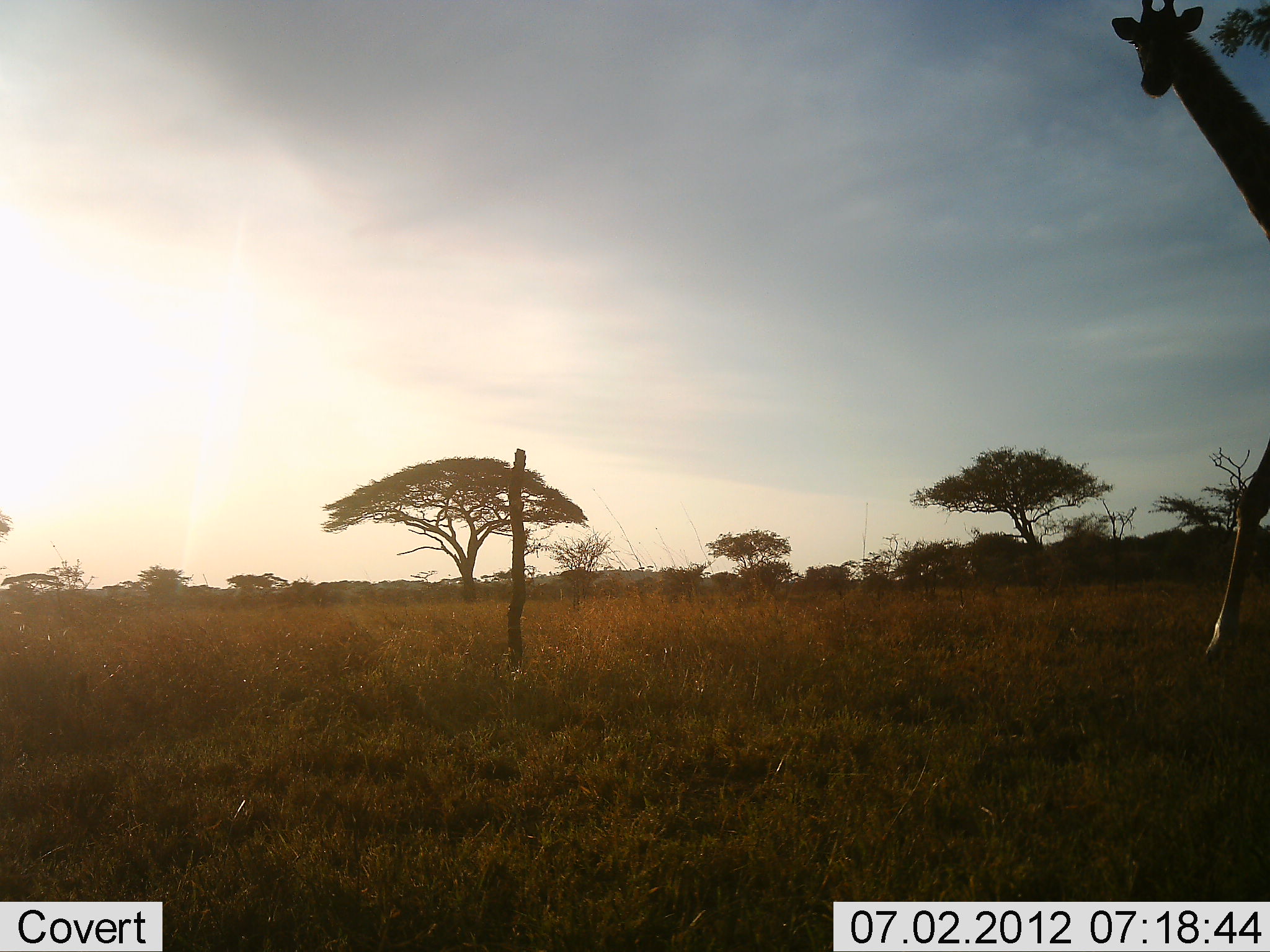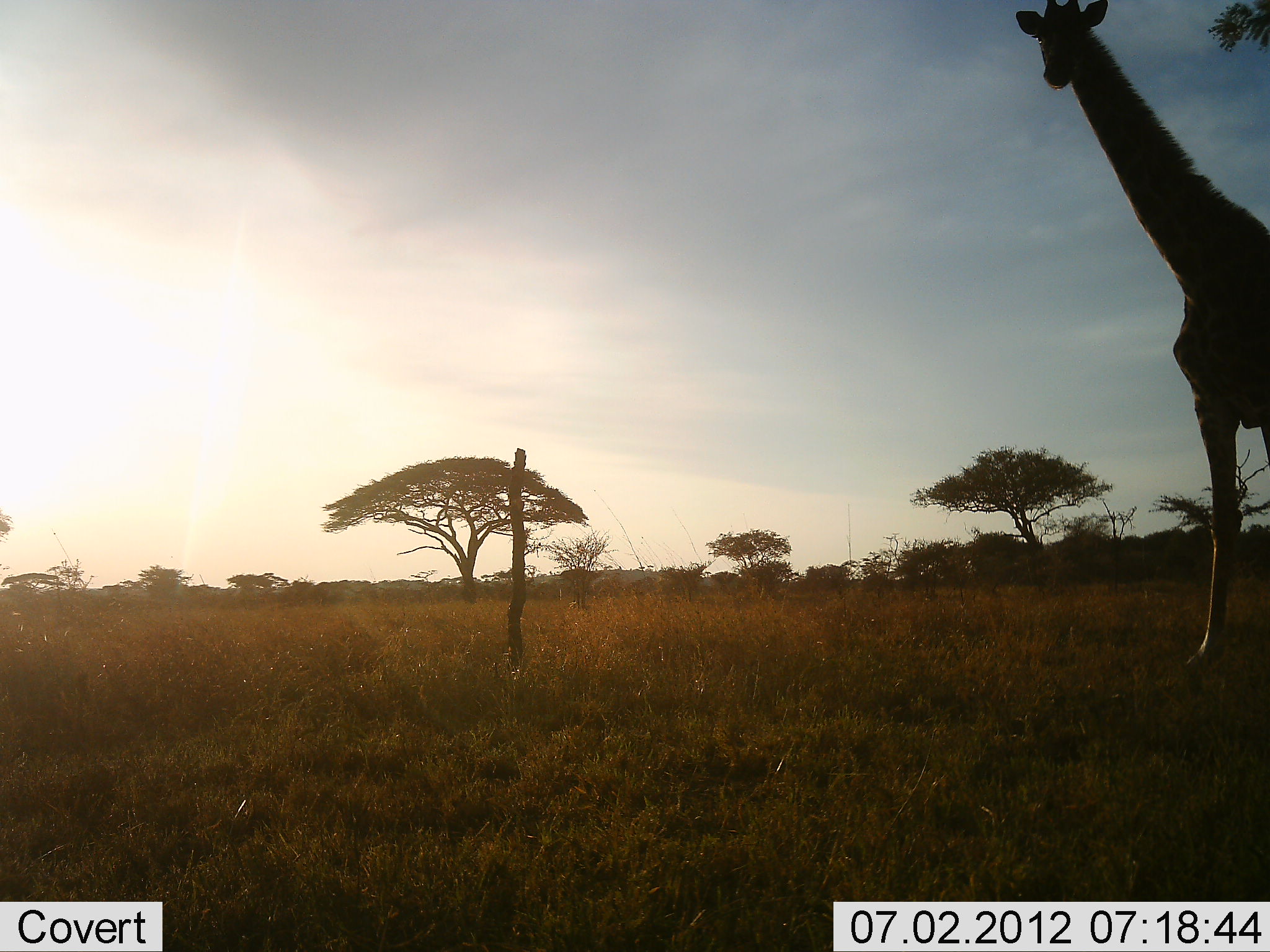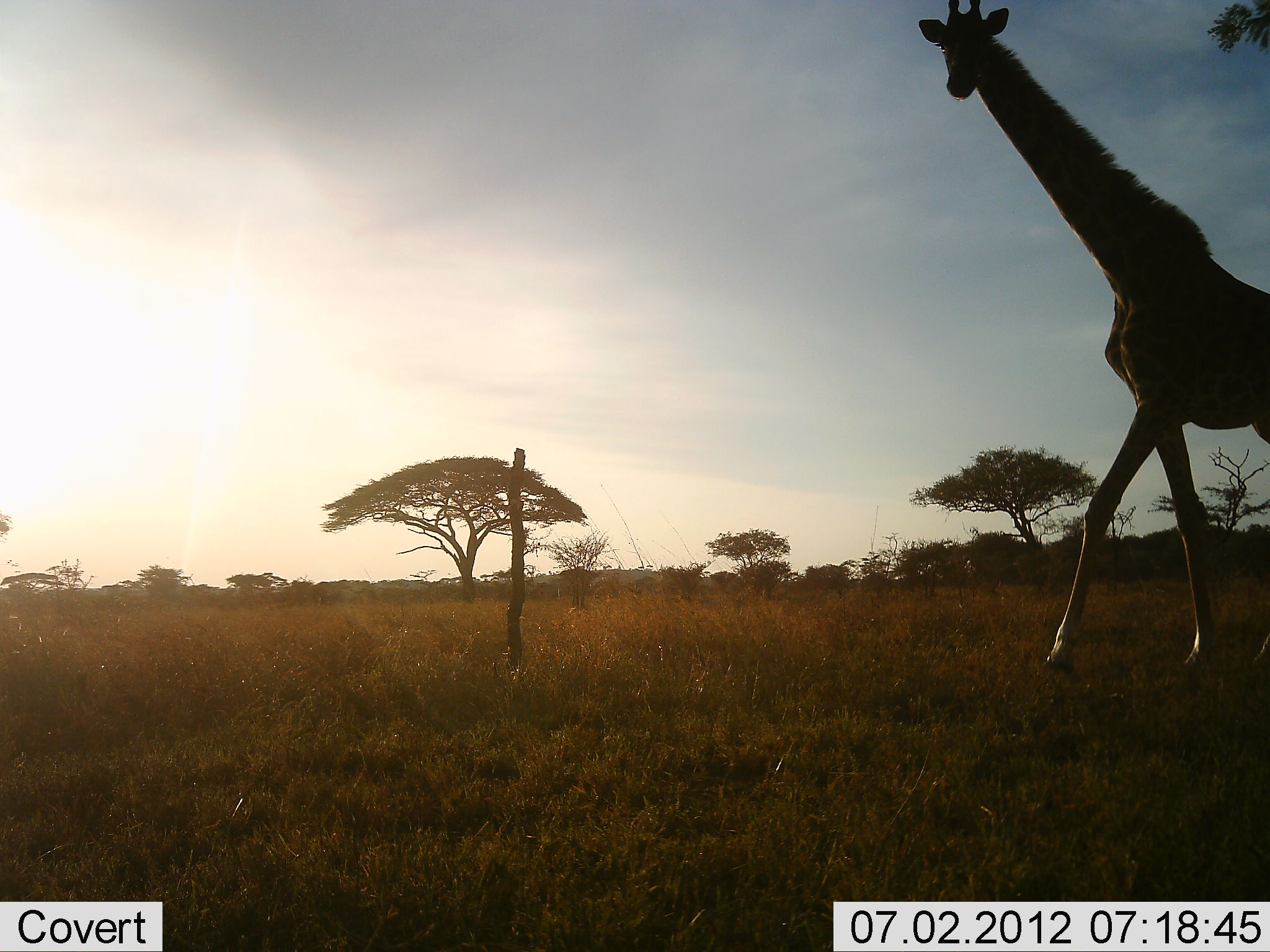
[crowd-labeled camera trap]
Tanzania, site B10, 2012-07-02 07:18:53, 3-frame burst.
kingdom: Animalia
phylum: Chordata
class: Mammalia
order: Artiodactyla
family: Giraffidae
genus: Giraffa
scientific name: Giraffa camelopardalis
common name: giraffe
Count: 1.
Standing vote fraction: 20%.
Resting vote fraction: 0%.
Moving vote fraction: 80%.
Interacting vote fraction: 0%.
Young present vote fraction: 0%.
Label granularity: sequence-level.